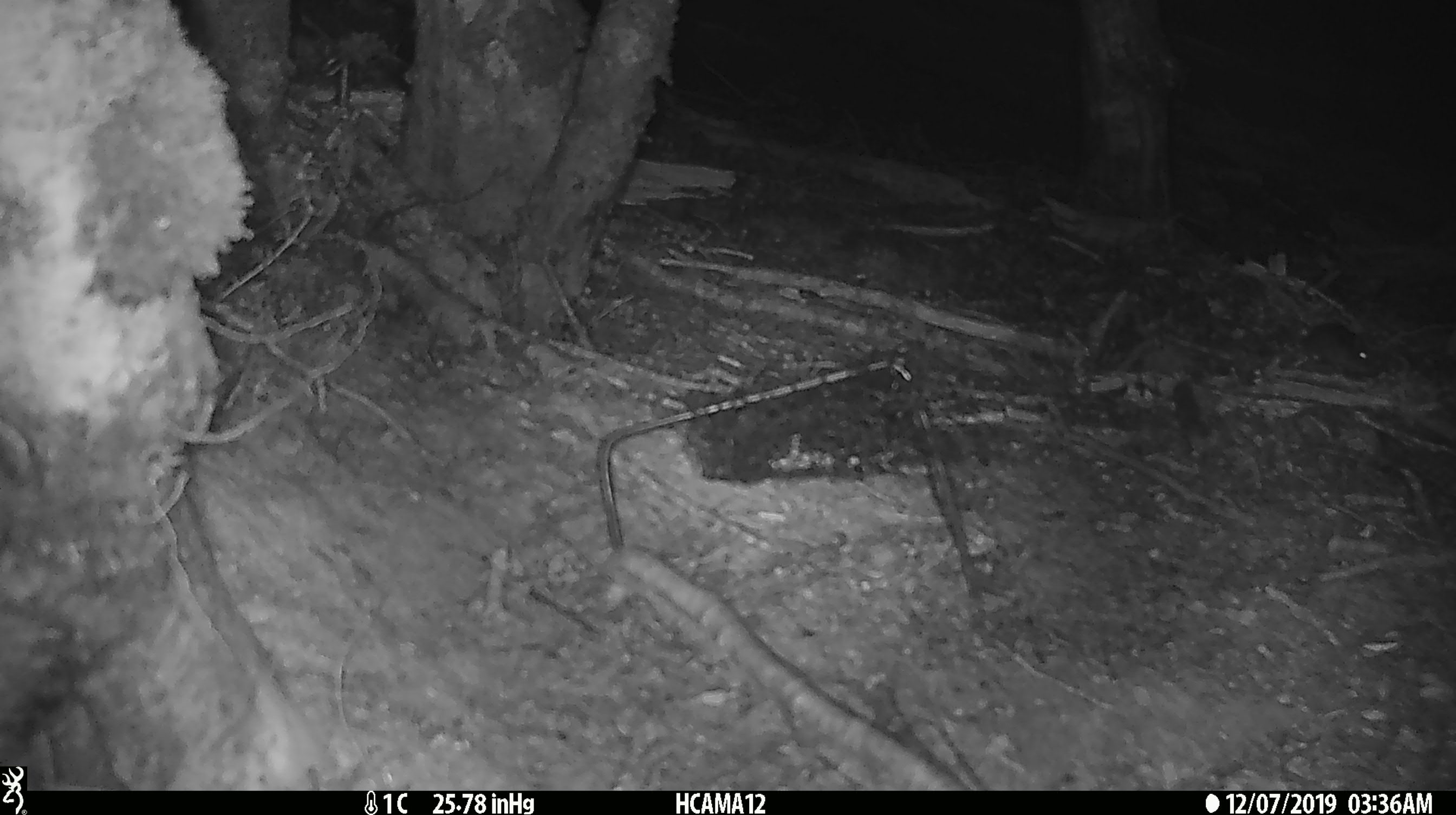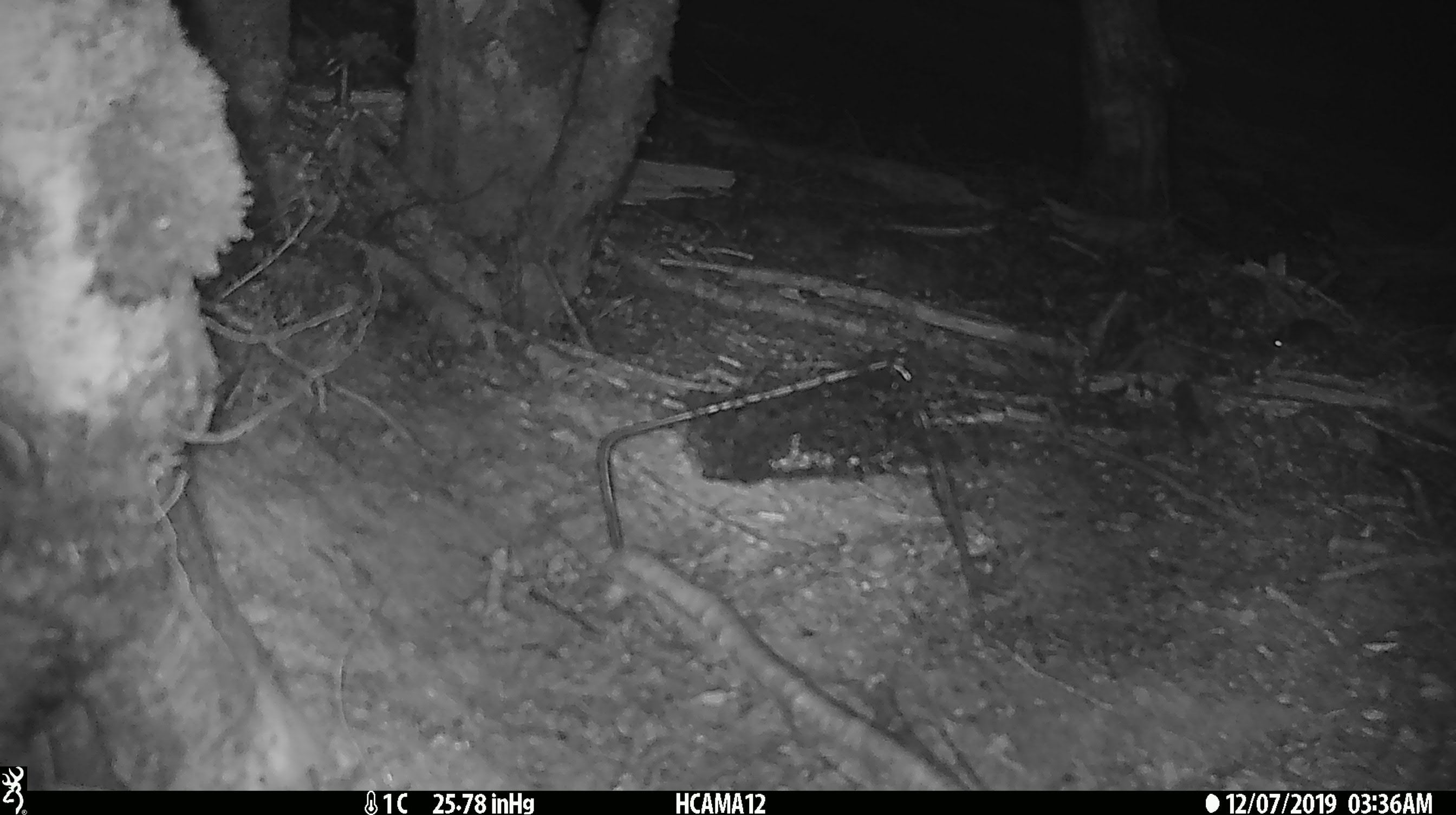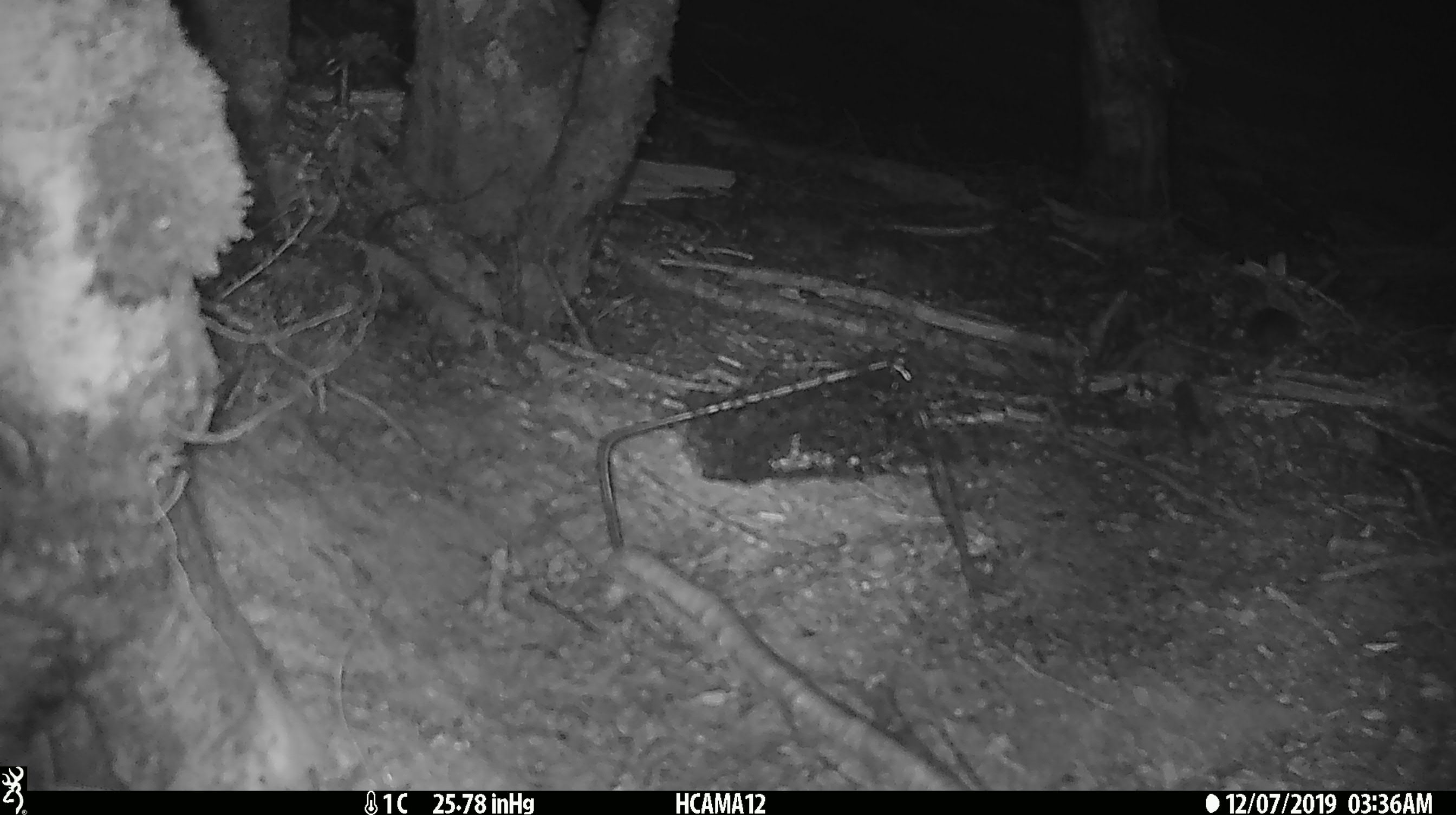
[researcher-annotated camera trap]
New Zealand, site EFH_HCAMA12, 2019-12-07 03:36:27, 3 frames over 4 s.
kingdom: Animalia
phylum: Chordata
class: Mammalia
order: Rodentia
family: Muridae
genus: Mus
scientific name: Mus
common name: mouse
Mouse (Mus).